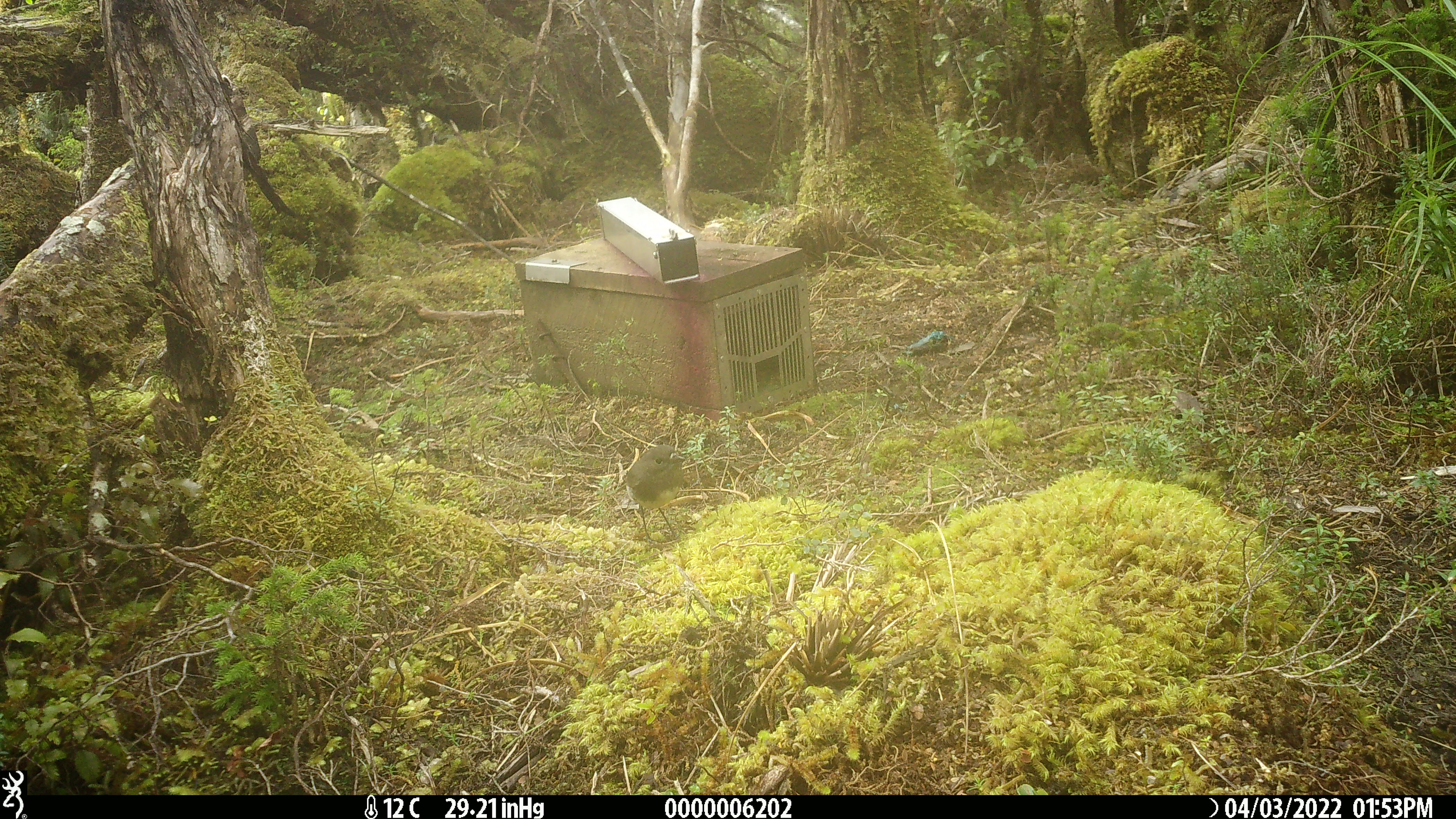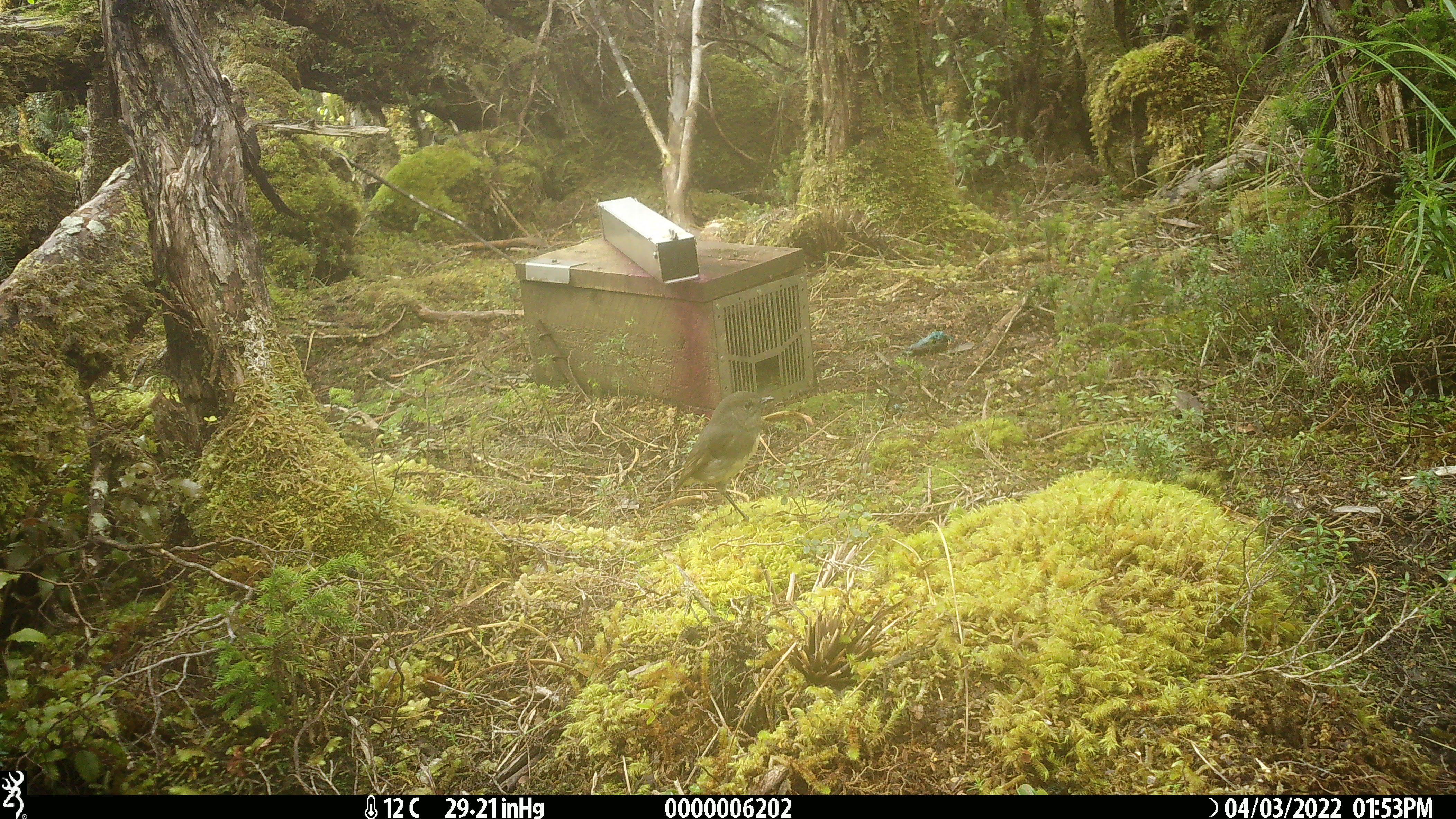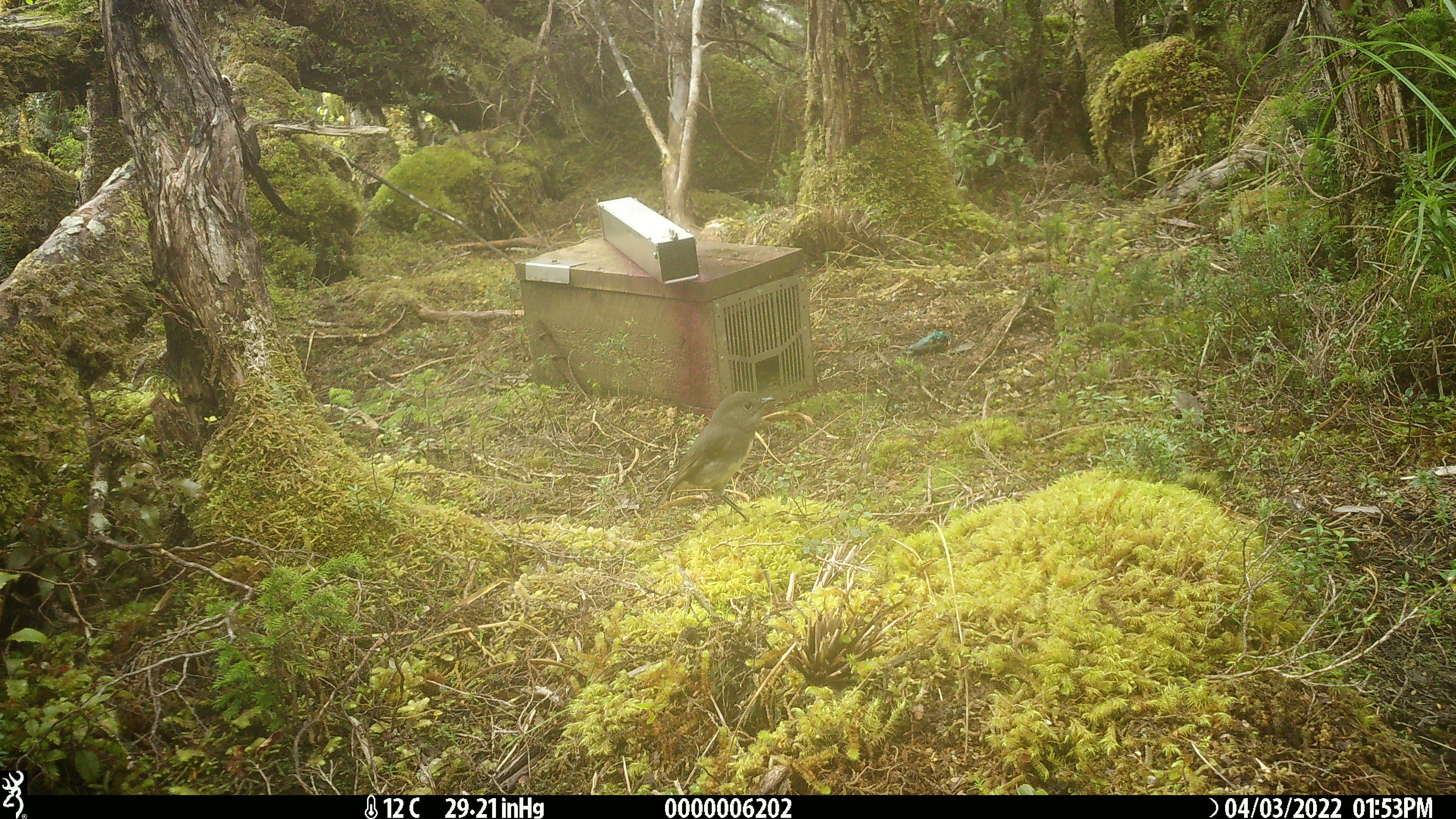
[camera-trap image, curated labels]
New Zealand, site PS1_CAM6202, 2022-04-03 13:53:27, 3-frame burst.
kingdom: Animalia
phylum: Chordata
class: Aves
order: Passeriformes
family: Petroicidae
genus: Petroica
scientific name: Petroica australis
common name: new zealand robin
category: robin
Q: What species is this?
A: Robin (new zealand robin) (Petroica australis).